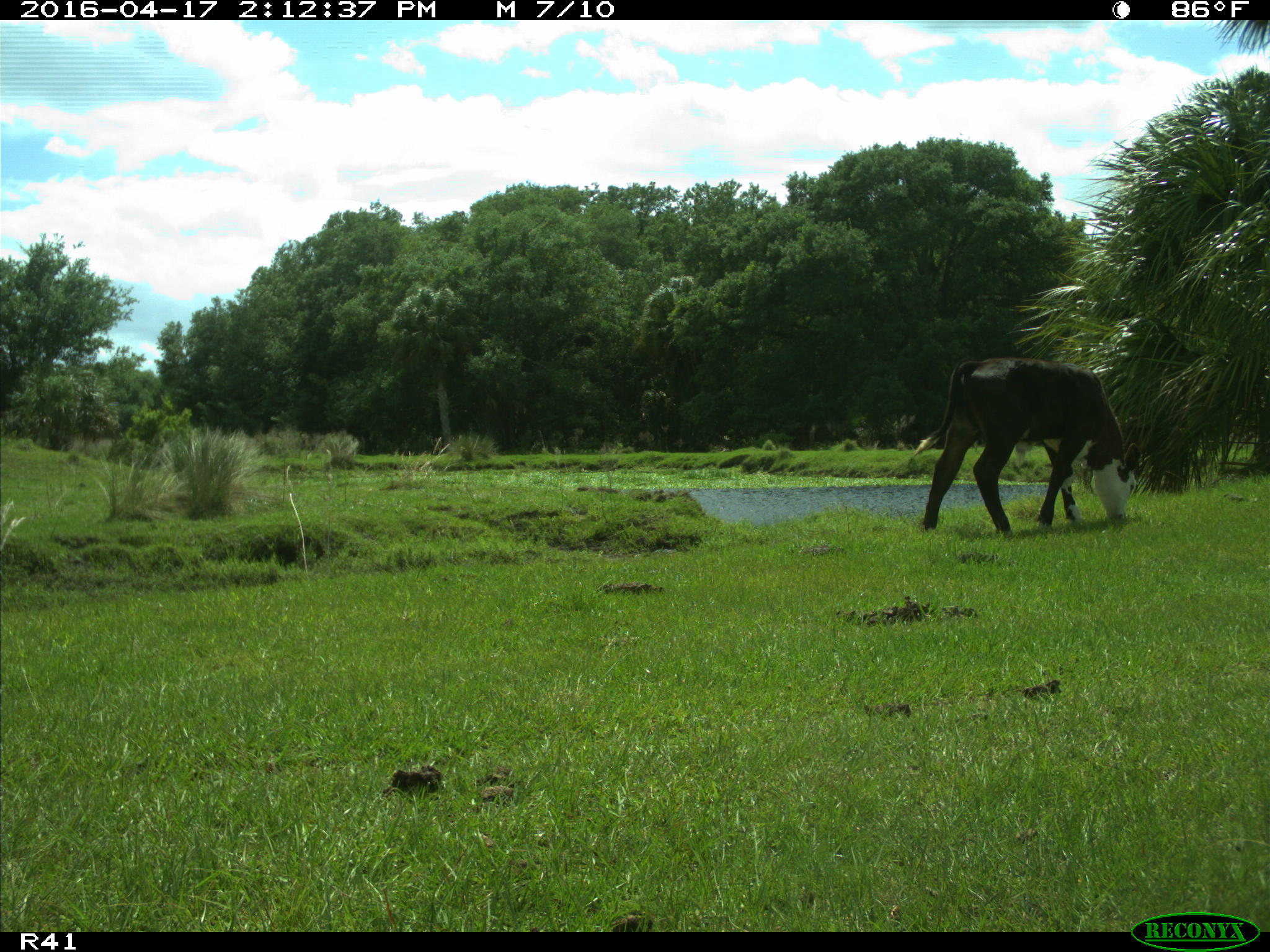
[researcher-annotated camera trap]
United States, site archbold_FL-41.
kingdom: Animalia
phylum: Chordata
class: Mammalia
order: Artiodactyla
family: Bovidae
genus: Bos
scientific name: Bos taurus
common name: domestic cow